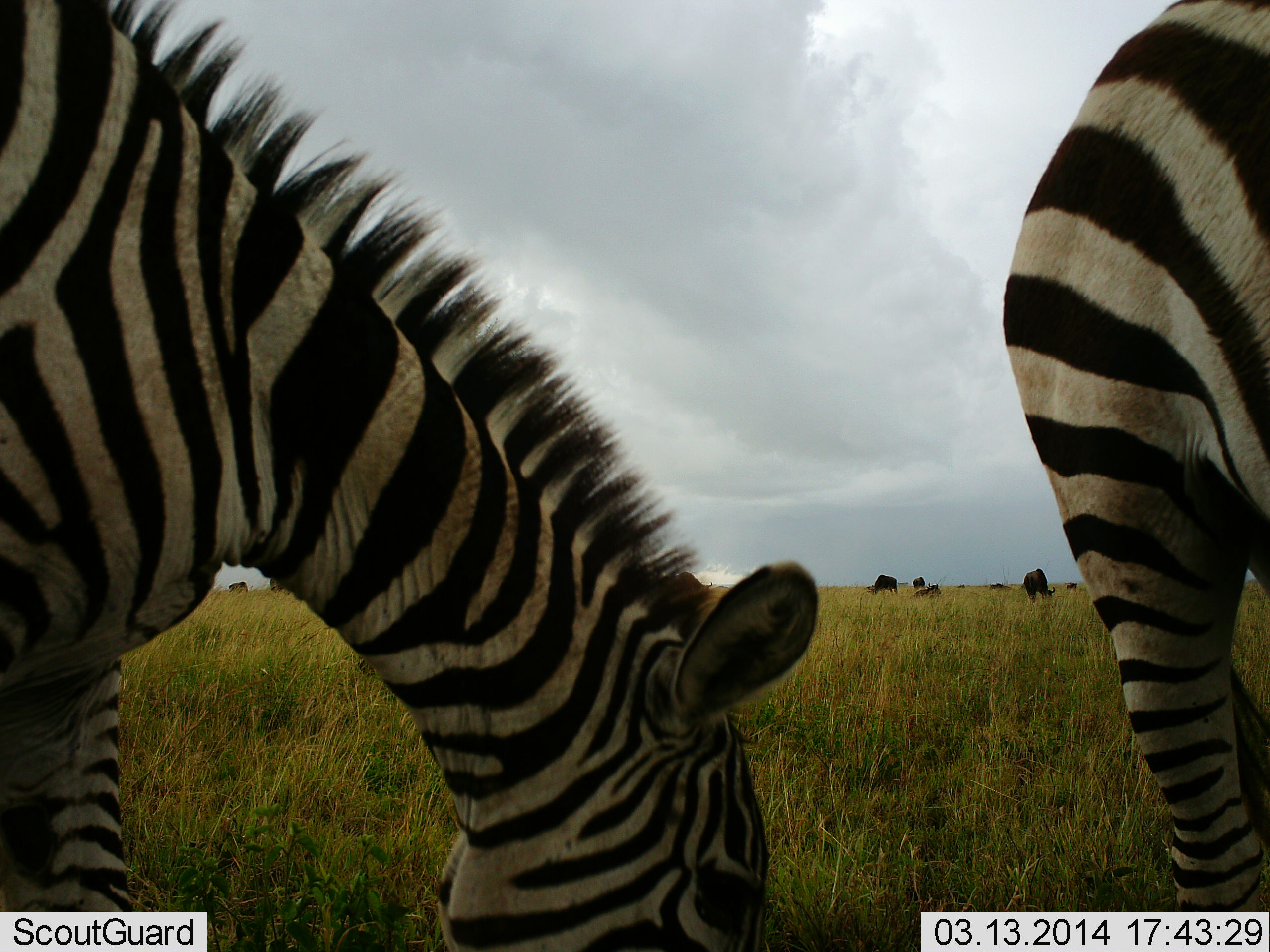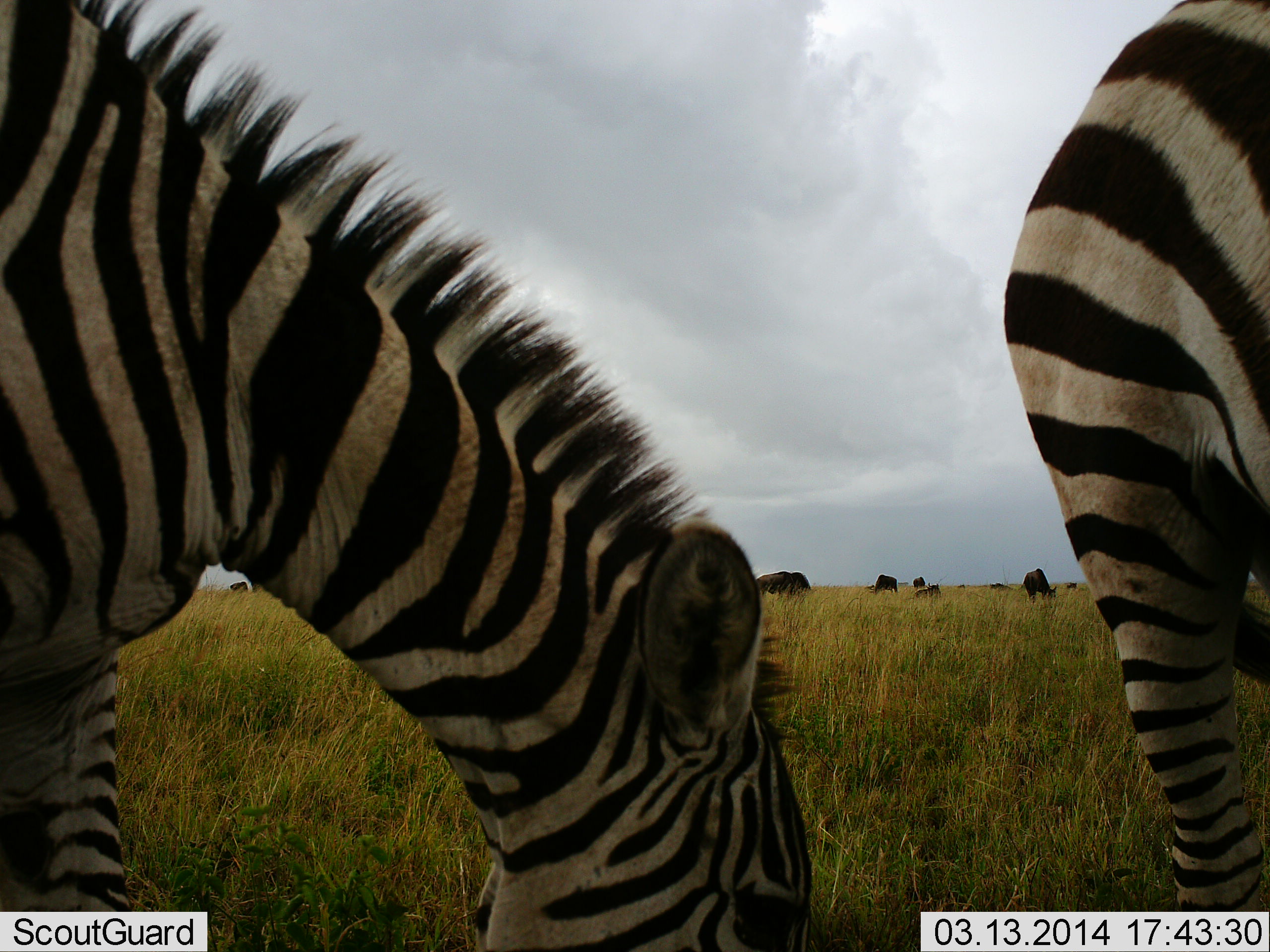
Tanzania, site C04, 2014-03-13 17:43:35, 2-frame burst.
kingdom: Animalia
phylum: Chordata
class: Mammalia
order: Artiodactyla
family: Bovidae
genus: Connochaetes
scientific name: Connochaetes taurinus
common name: blue wildebeest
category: wildebeest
Wildebeest (blue wildebeest) (Connochaetes taurinus), count 9. Behavior (volunteer vote fractions): standing 40%, resting 30%, moving 0%, interacting 0%. Young present (vote fraction): 20%. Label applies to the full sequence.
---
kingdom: Animalia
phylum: Chordata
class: Mammalia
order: Perissodactyla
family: Equidae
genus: Equus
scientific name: Equus quagga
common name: plains zebra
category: zebra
Zebra (plains zebra) (Equus quagga), count 2. Behavior (volunteer vote fractions): standing 13%, resting 0%, moving 7%, interacting 0%. Young present (vote fraction): 0%. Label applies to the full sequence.